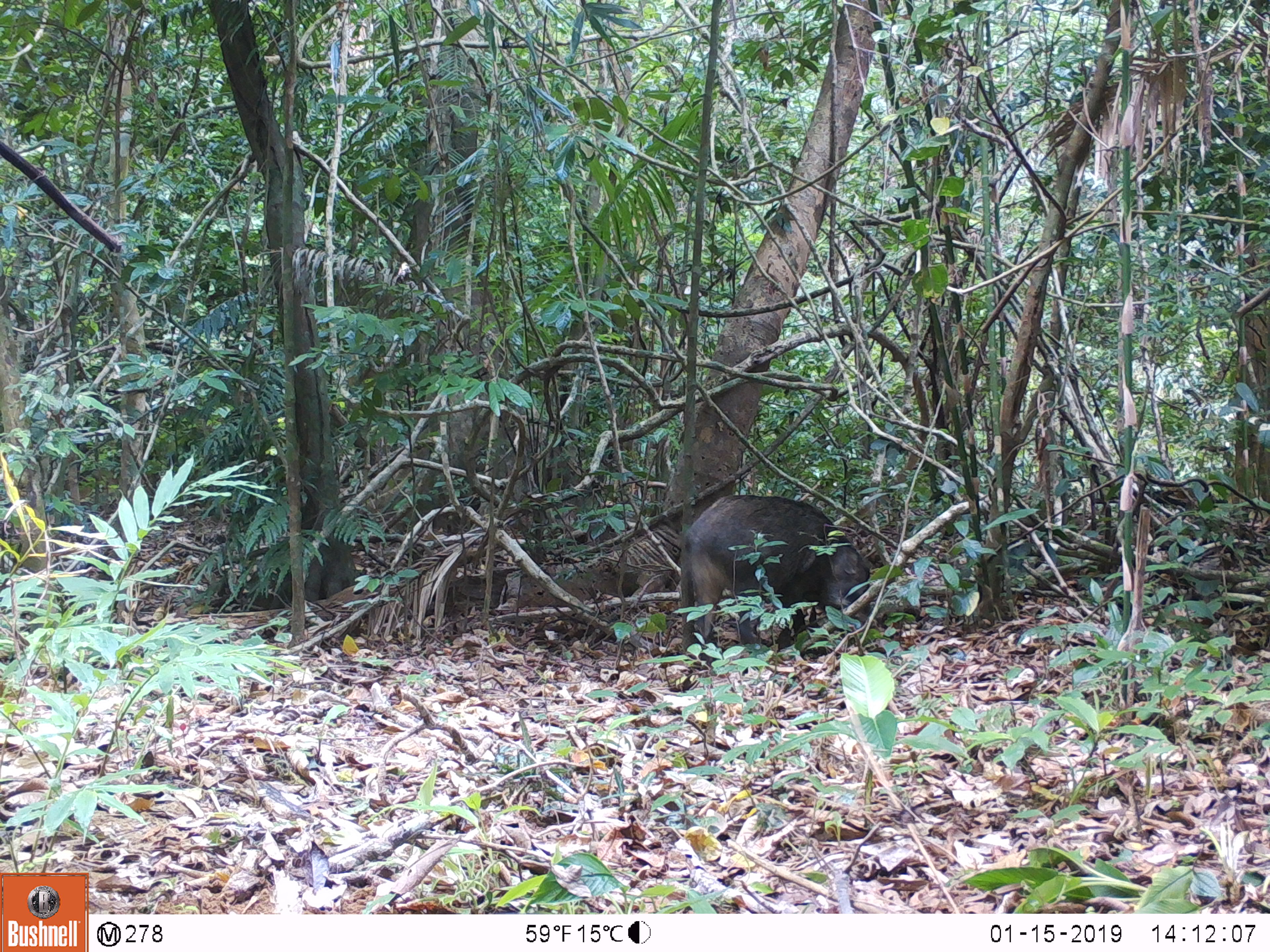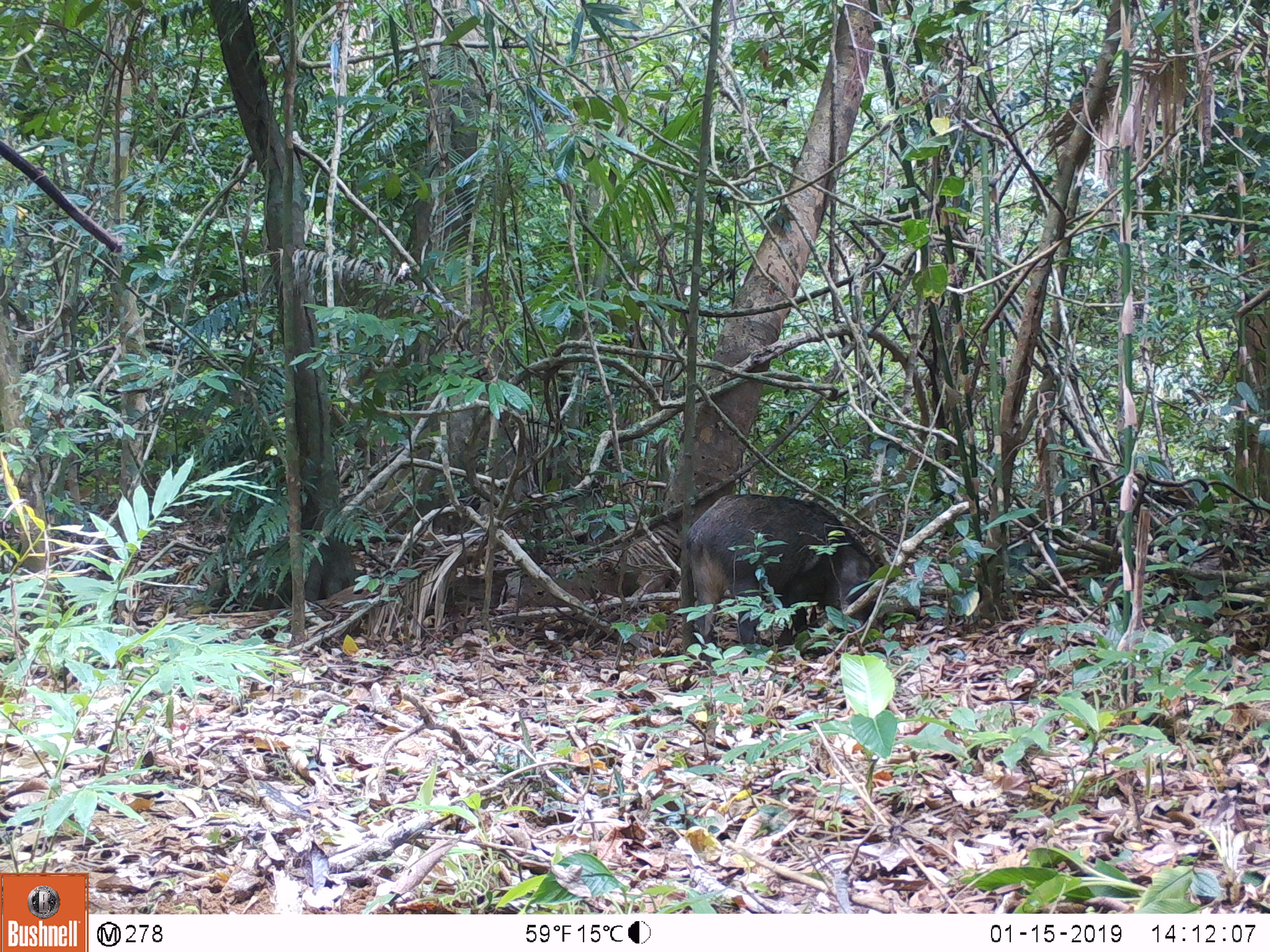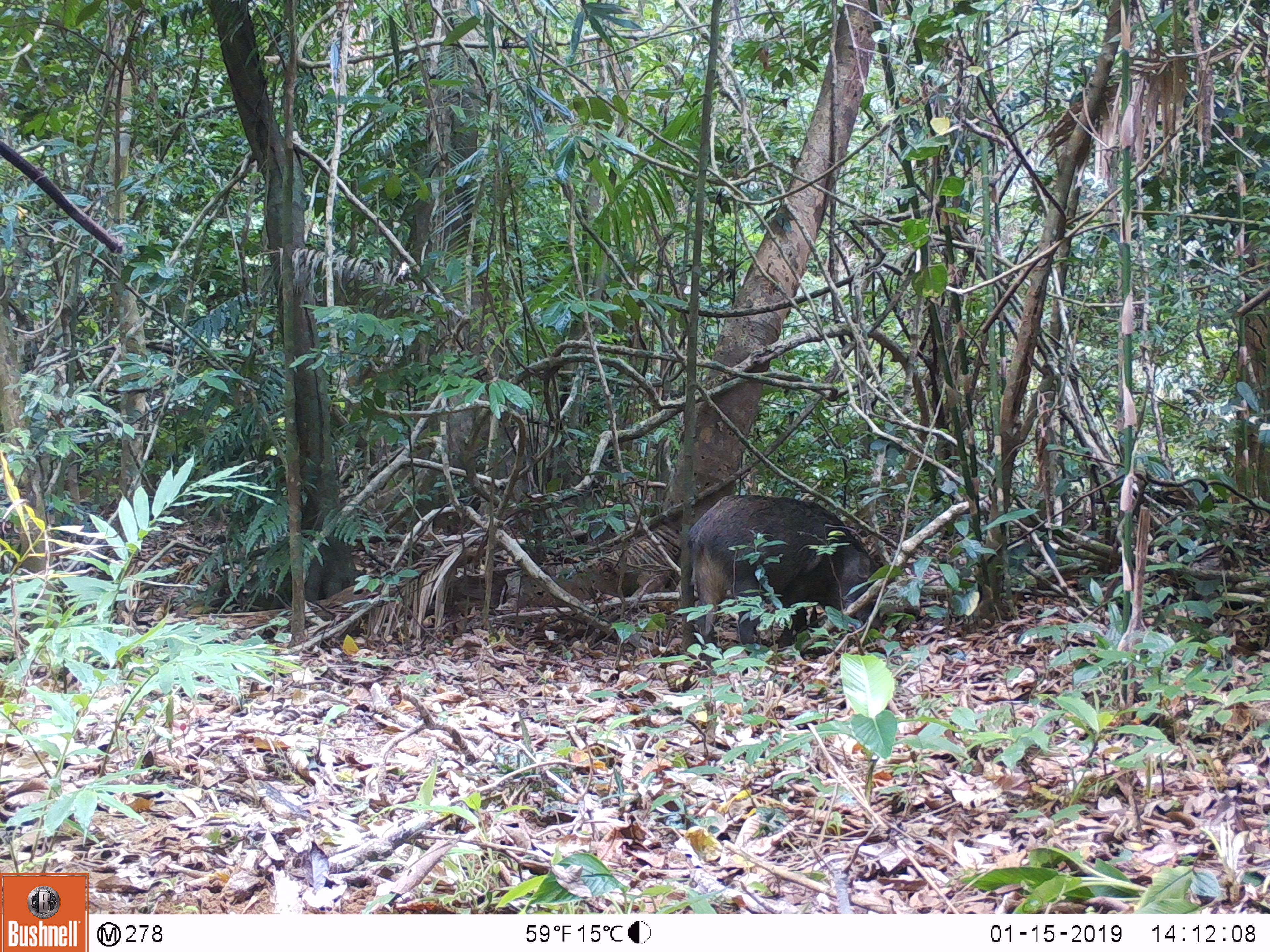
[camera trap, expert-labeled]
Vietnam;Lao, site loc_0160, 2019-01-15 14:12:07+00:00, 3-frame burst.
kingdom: Animalia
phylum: Chordata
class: Mammalia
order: Artiodactyla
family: Suidae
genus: Sus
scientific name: Sus scrofa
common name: eurasian wild pig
Eurasian wild pig (Sus scrofa). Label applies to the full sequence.